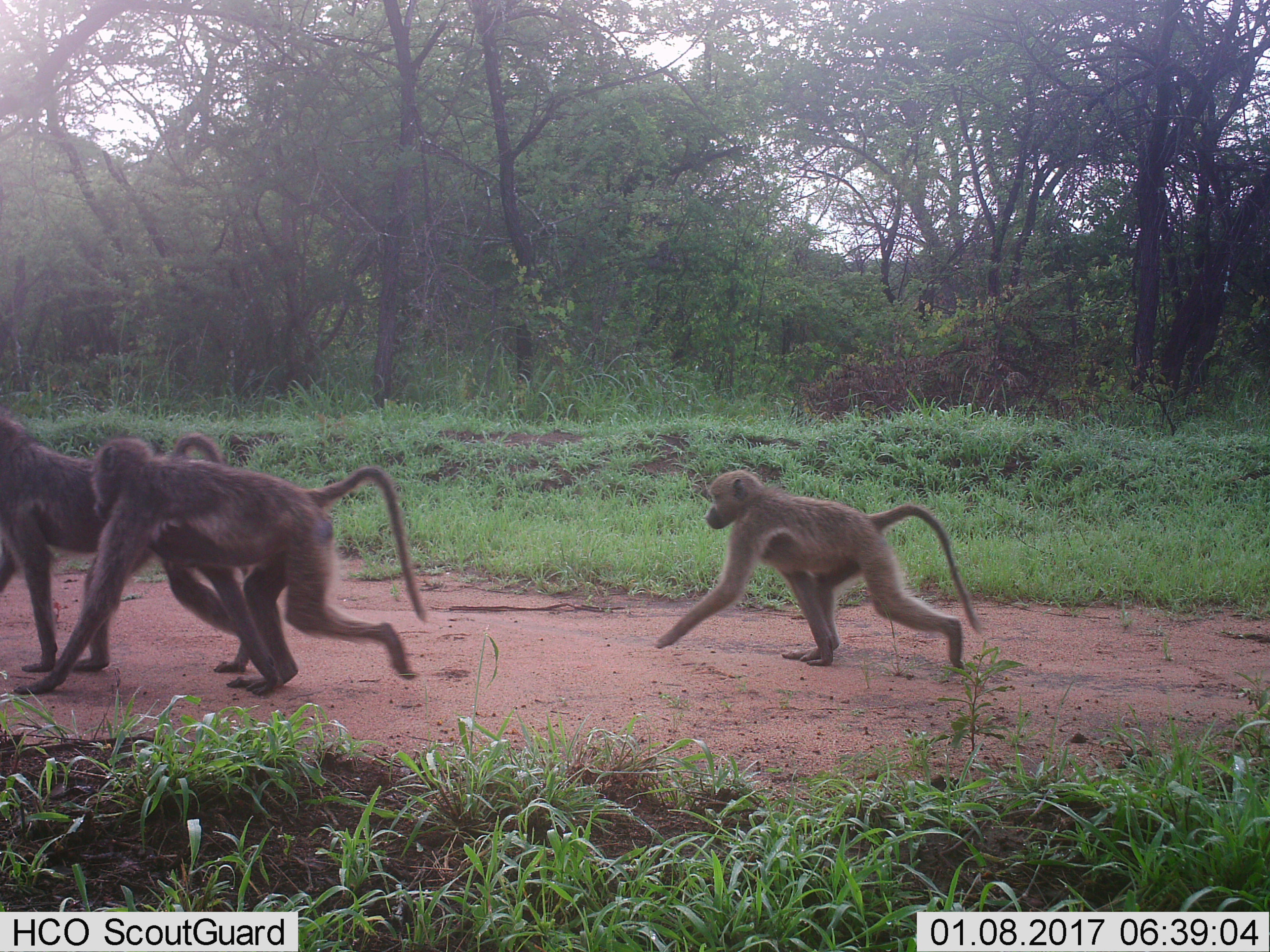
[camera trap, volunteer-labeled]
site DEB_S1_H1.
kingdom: Animalia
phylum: Chordata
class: Mammalia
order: Primates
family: Cercopithecidae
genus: Papio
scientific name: Papio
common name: baboon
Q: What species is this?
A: Baboon (Papio).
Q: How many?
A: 3.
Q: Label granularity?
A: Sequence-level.